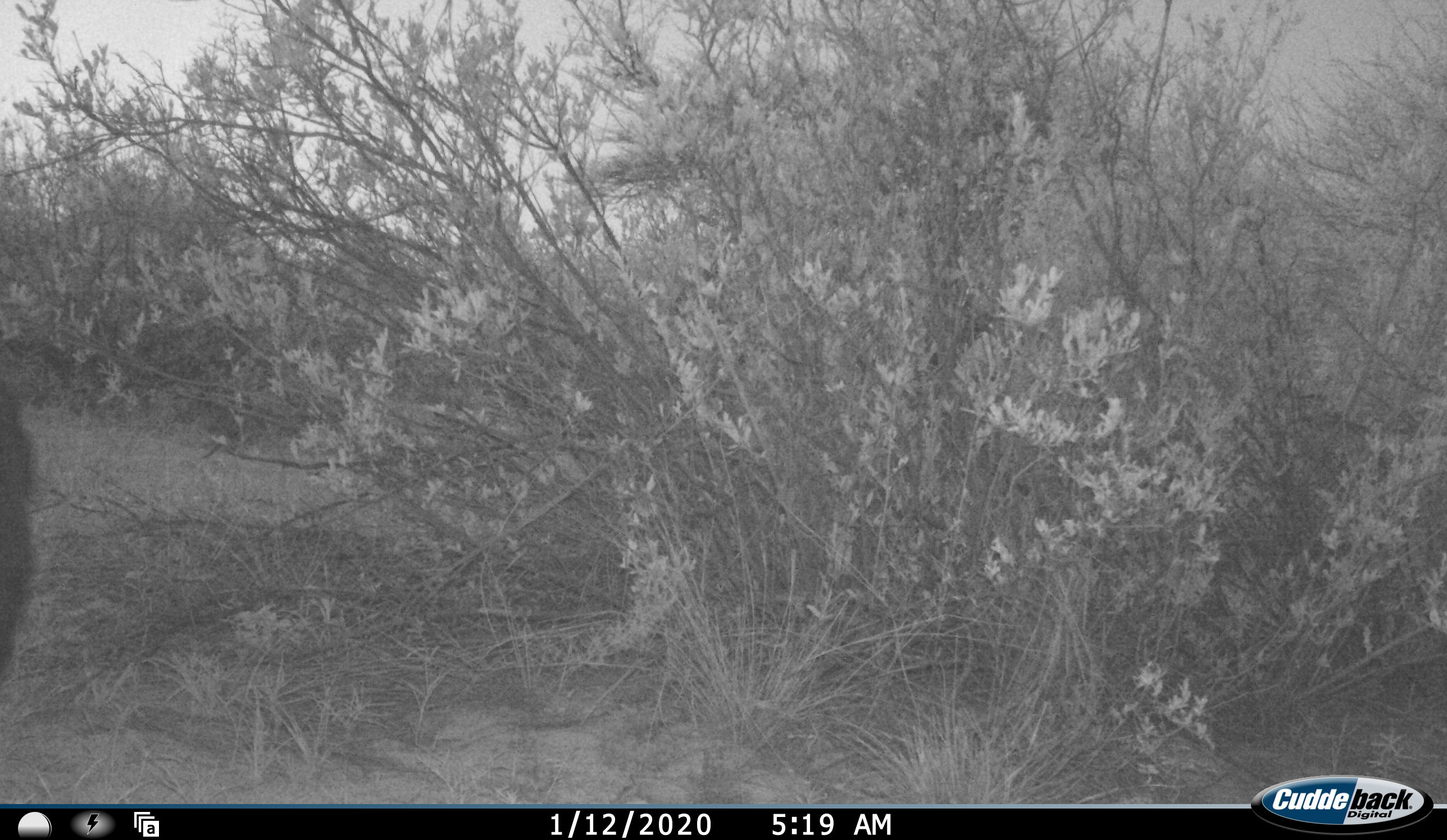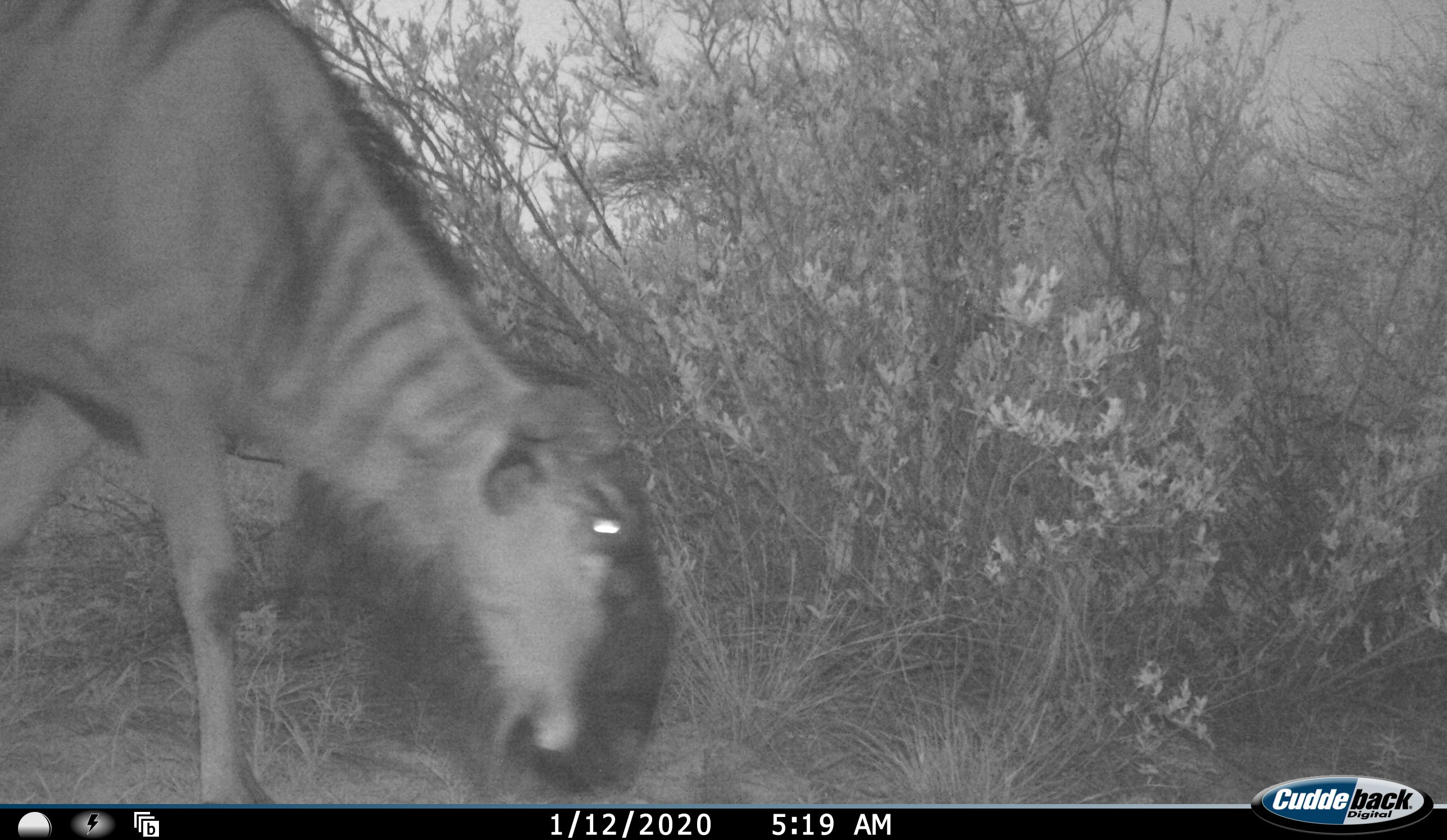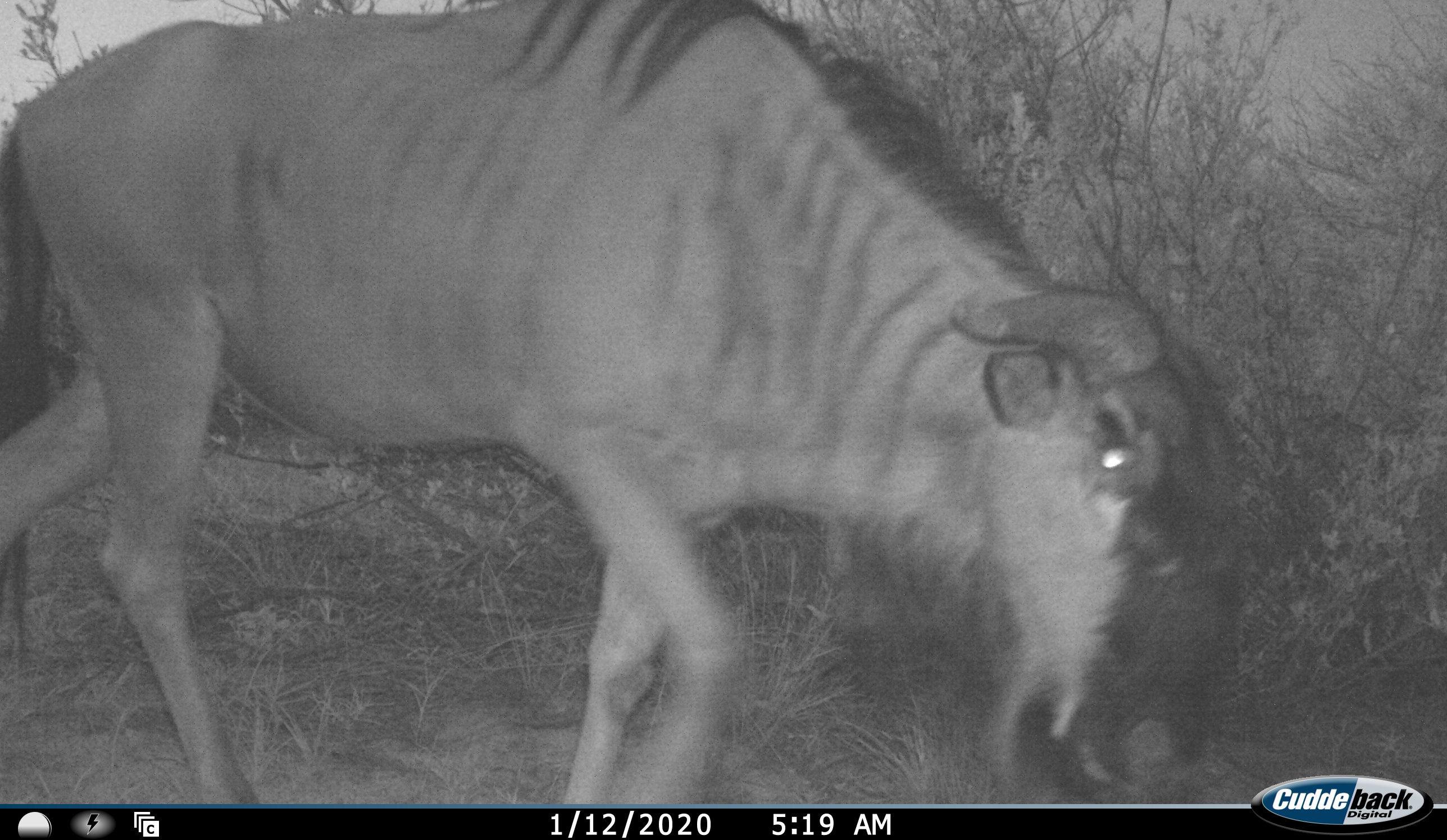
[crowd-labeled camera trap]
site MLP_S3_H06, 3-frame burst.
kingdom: Animalia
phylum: Chordata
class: Mammalia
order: Artiodactyla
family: Bovidae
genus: Connochaetes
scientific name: Connochaetes taurinus taurinus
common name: blue wildebeest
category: wildebeestblue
Wildebeestblue (blue wildebeest) (Connochaetes taurinus taurinus), count 1. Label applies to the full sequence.